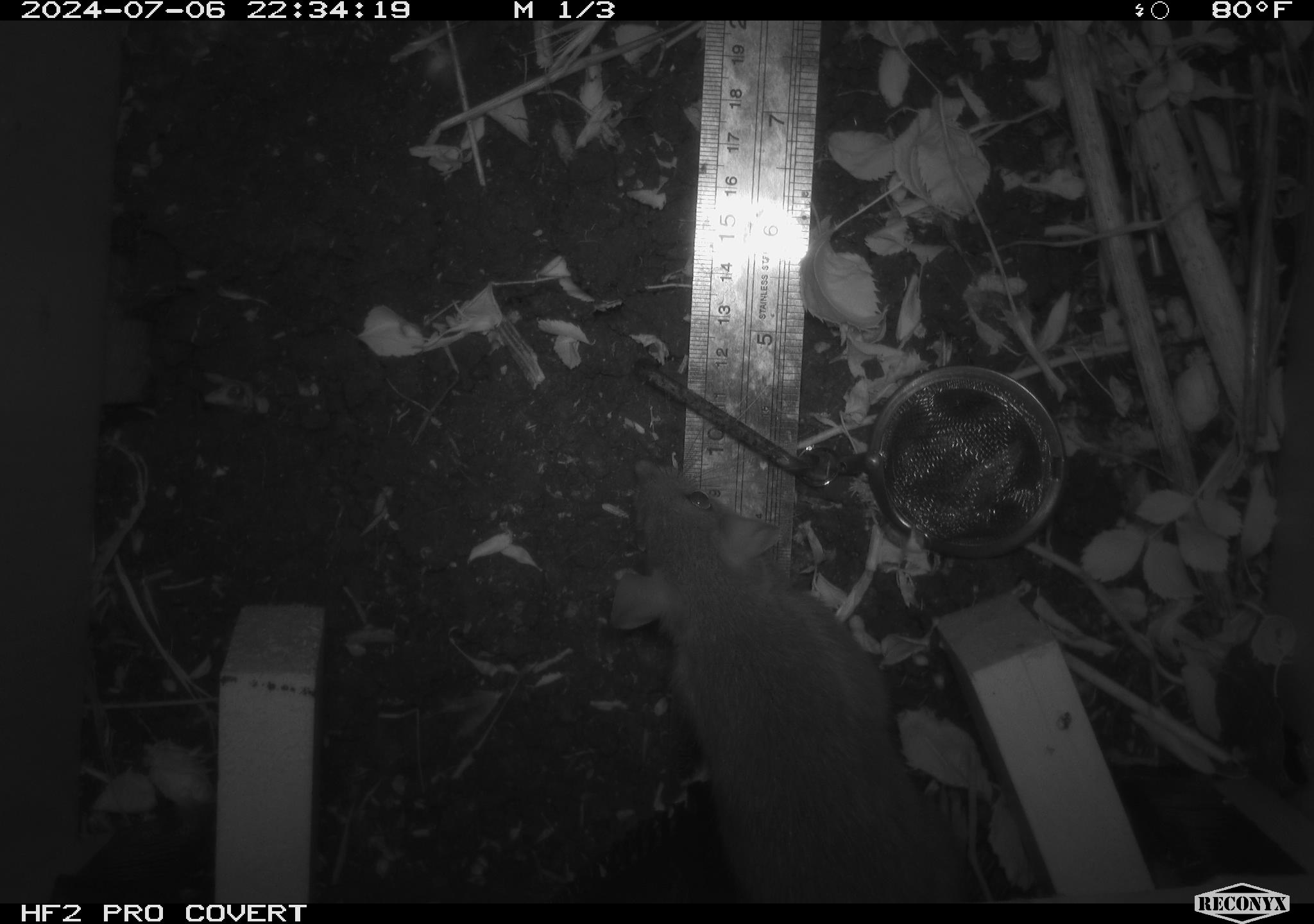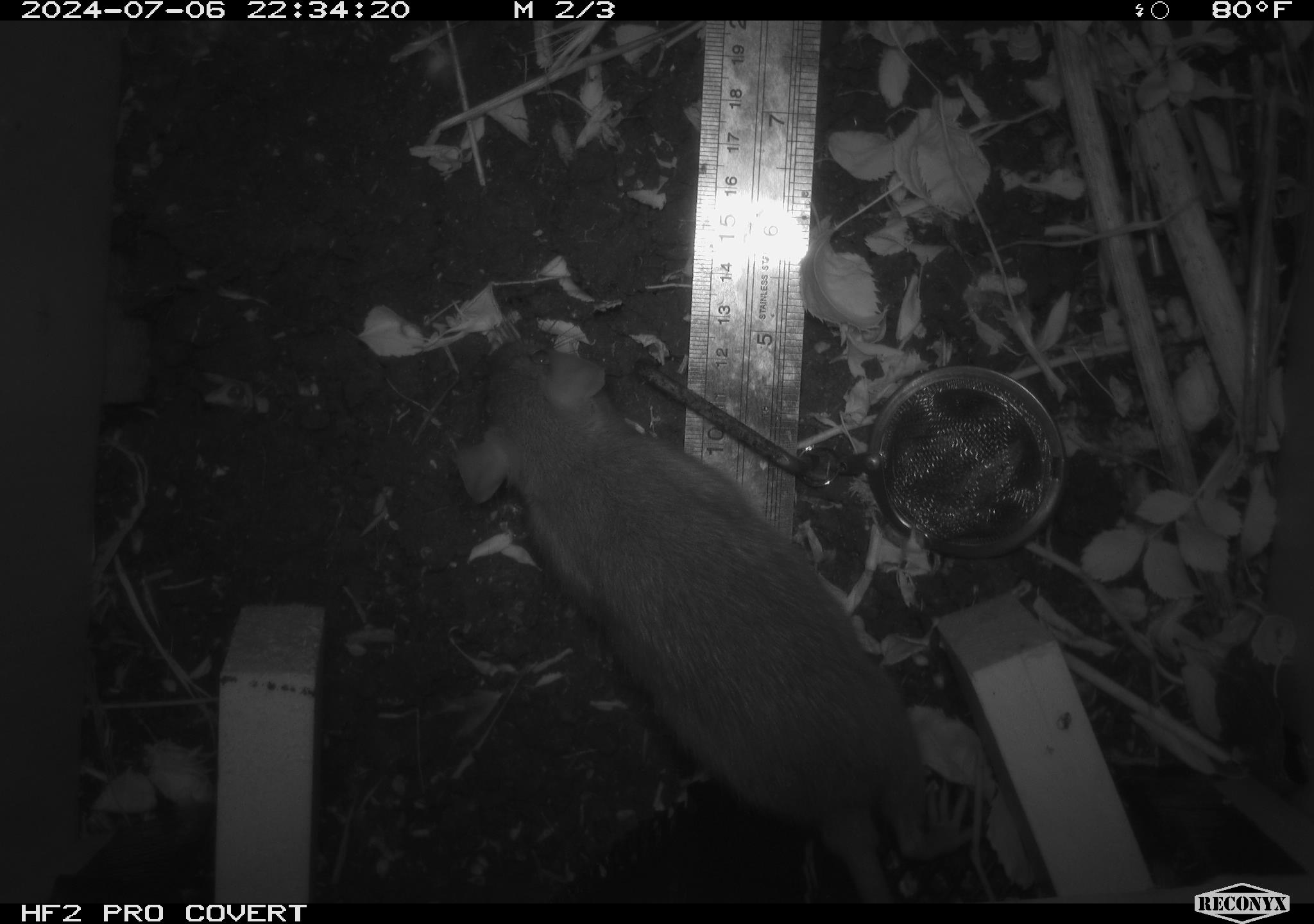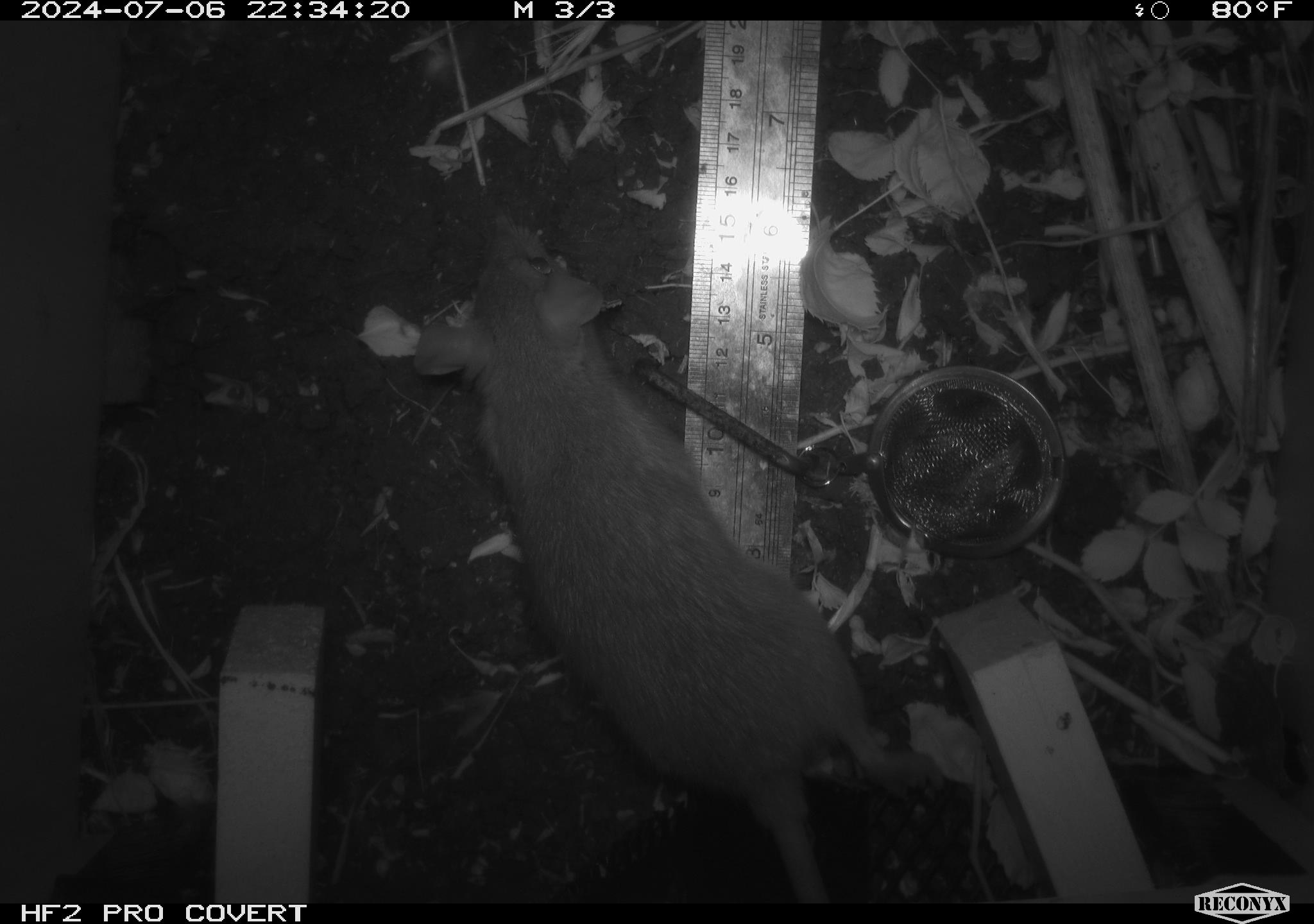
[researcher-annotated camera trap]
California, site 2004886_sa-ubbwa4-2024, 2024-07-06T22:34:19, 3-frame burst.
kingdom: Animalia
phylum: Chordata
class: Mammalia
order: Rodentia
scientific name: Rodentia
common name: woodrat or rat or mouse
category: woodrat or rat or mouse species